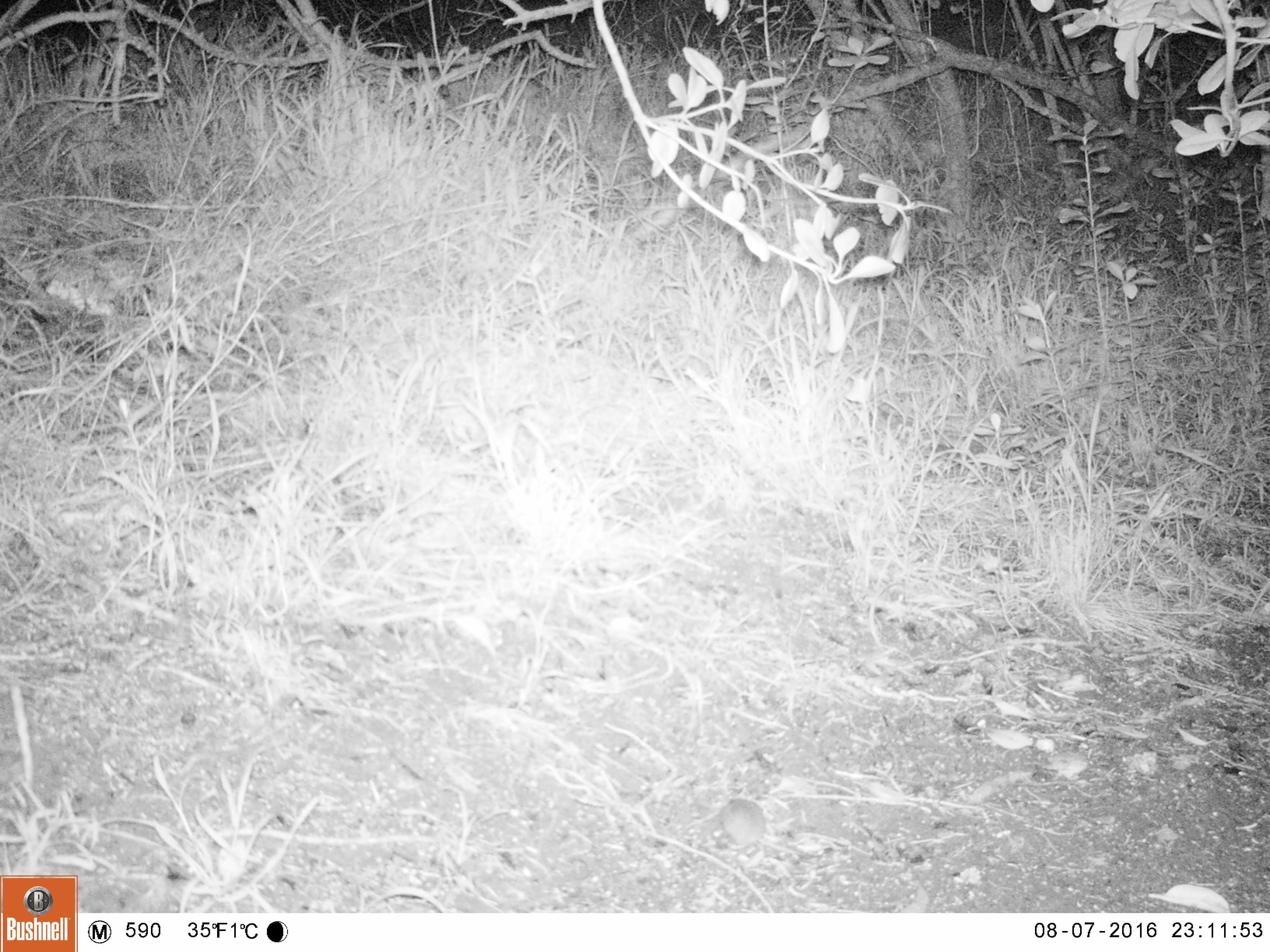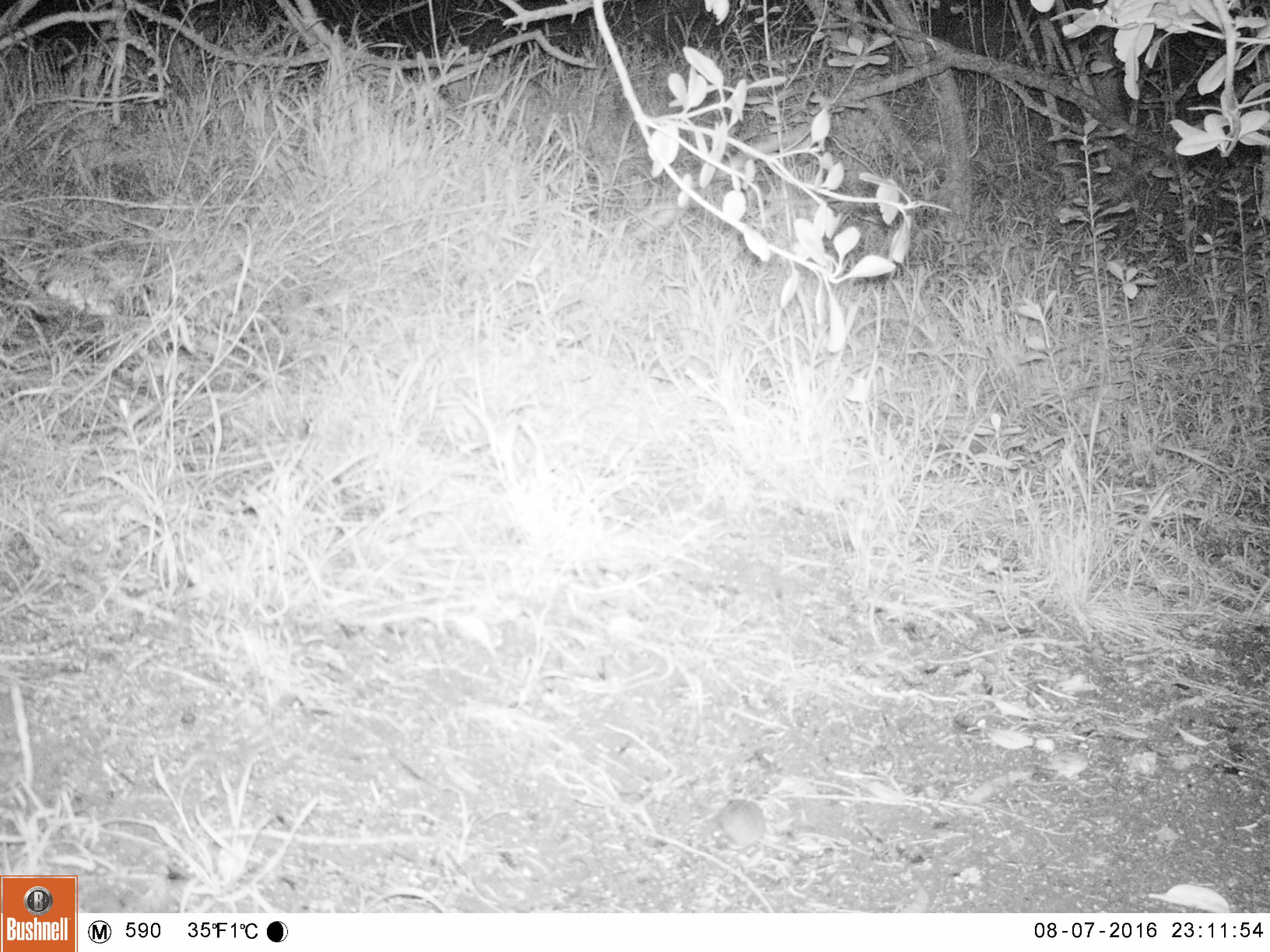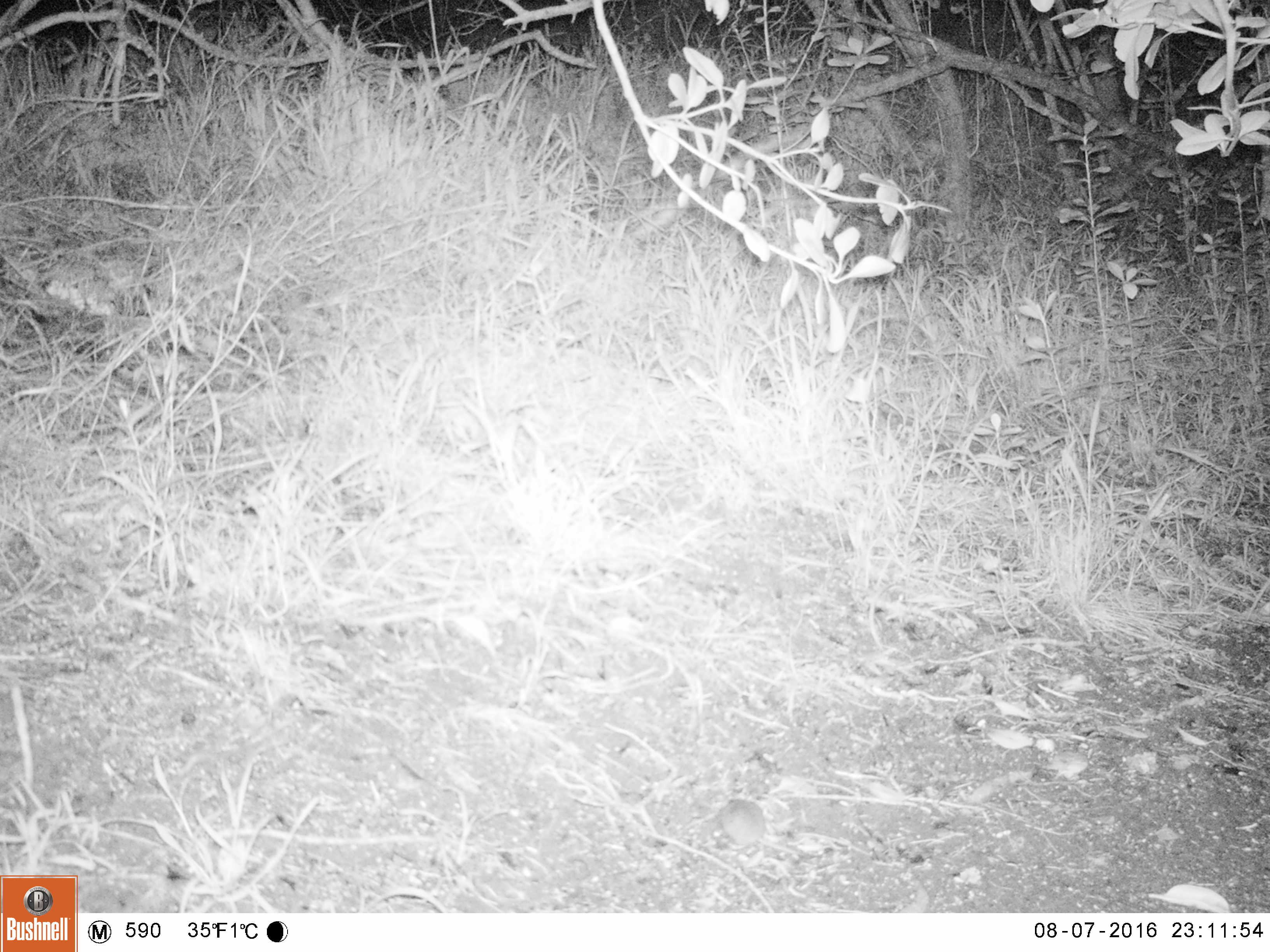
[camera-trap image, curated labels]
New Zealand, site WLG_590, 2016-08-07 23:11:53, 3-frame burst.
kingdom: Animalia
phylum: Chordata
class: Mammalia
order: Rodentia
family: Muridae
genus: Mus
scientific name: Mus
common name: mouse